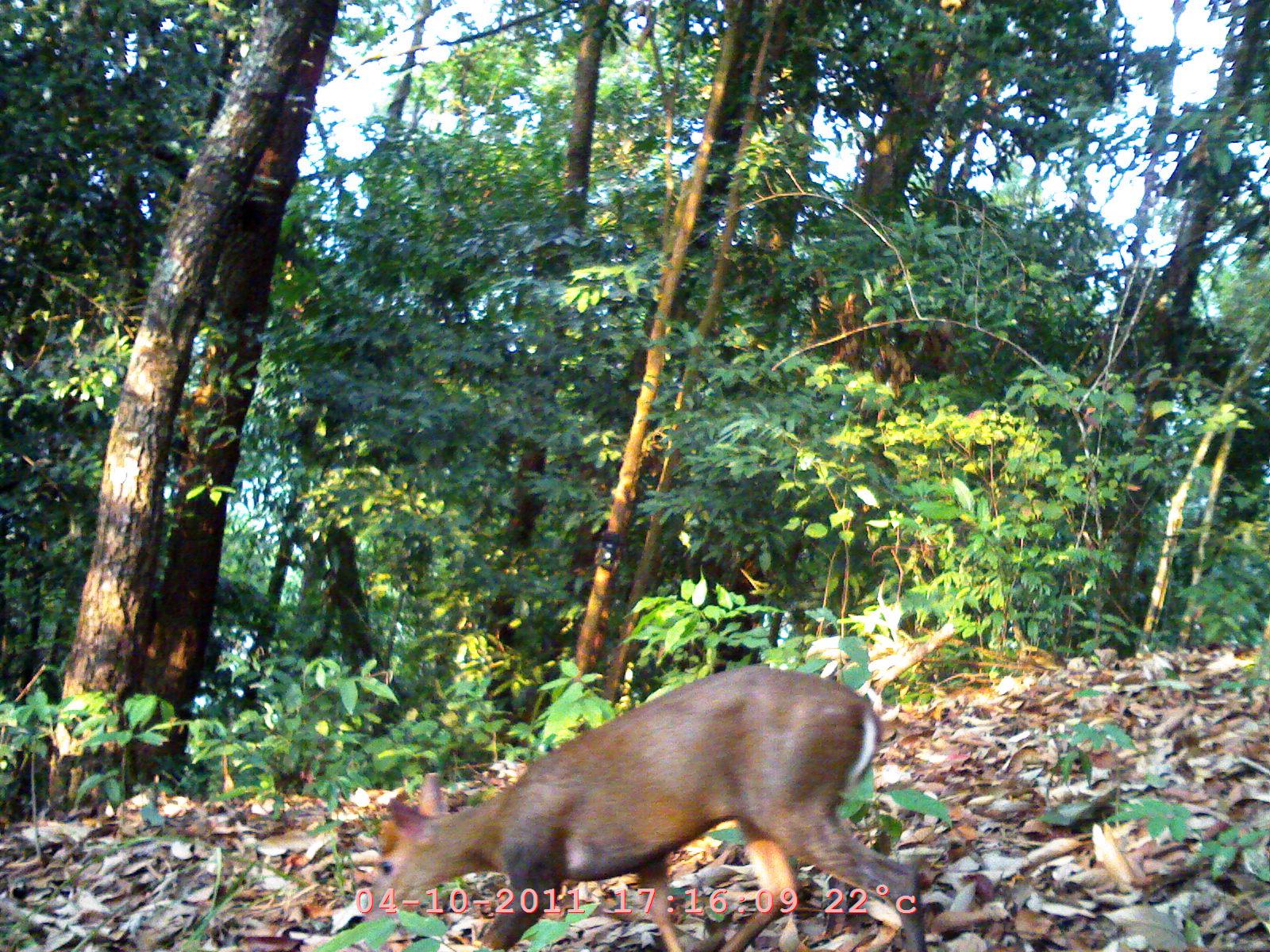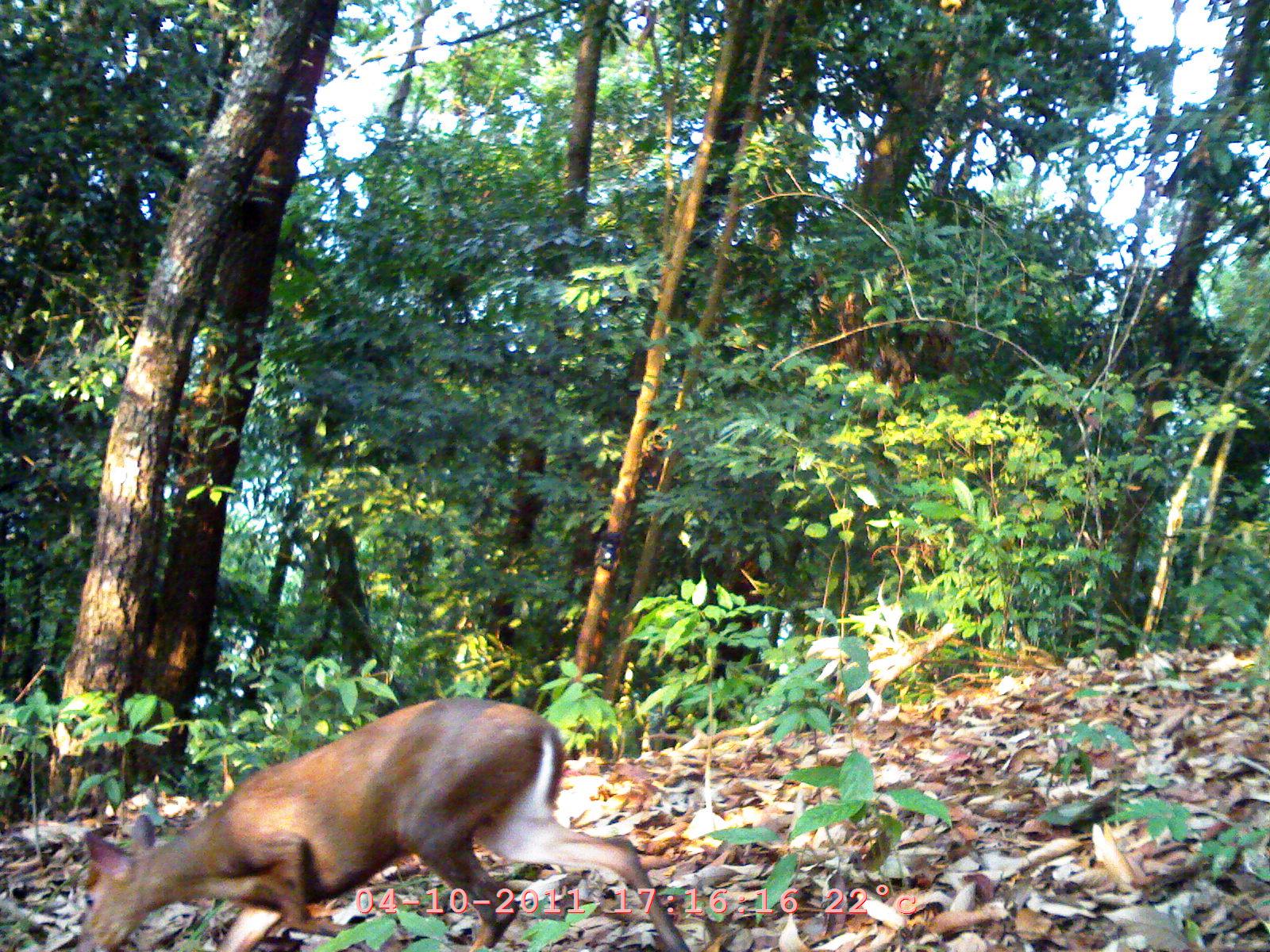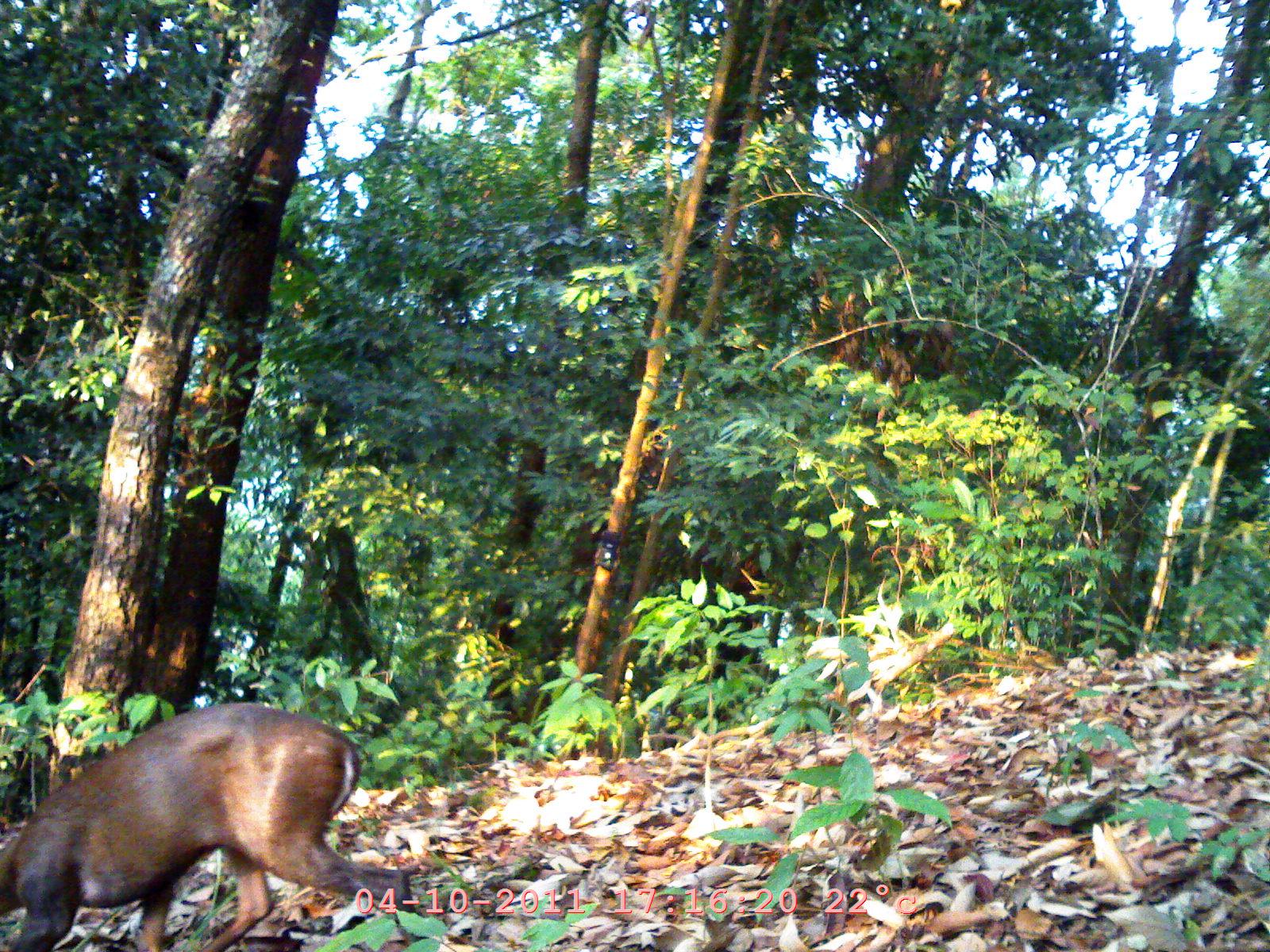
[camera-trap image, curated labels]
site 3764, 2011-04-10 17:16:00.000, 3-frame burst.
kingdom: Animalia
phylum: Chordata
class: Mammalia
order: Artiodactyla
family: Tragulidae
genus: Tragulus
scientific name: Tragulus kanchil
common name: lesser oriental chevrotain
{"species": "Tragulus kanchil (lesser oriental chevrotain)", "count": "1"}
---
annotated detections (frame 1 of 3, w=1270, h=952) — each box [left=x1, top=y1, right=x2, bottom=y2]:
tragulus kanchil: [left=353, top=656, right=923, bottom=945]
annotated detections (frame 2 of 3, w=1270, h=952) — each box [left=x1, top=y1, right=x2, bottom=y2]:
tragulus kanchil: [left=70, top=692, right=687, bottom=950]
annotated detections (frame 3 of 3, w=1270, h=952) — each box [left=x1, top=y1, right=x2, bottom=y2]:
tragulus kanchil: [left=0, top=698, right=409, bottom=950]